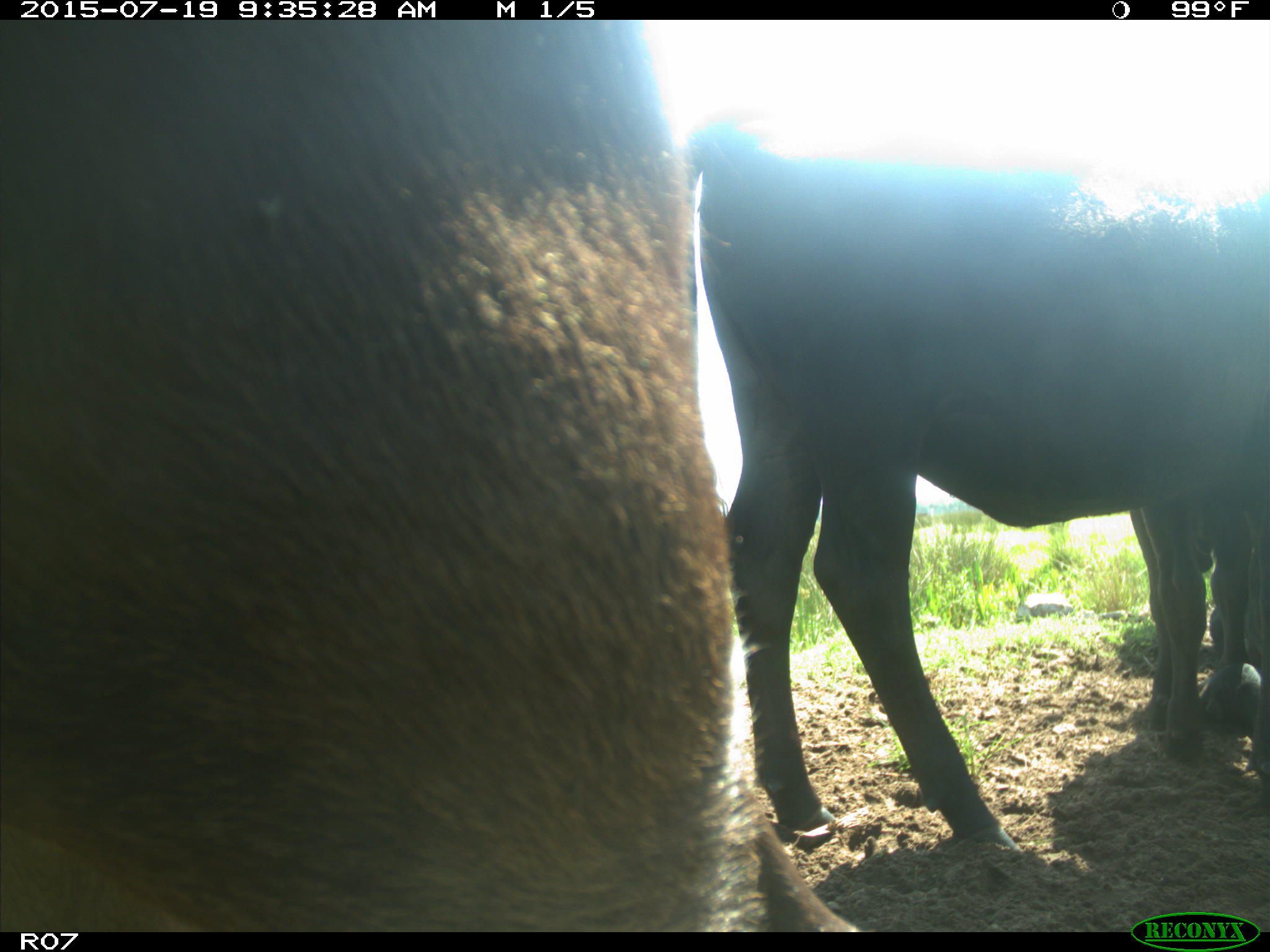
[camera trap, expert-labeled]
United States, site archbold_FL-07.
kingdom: Animalia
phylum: Chordata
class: Mammalia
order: Artiodactyla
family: Bovidae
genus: Bos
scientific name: Bos taurus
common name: domestic cow